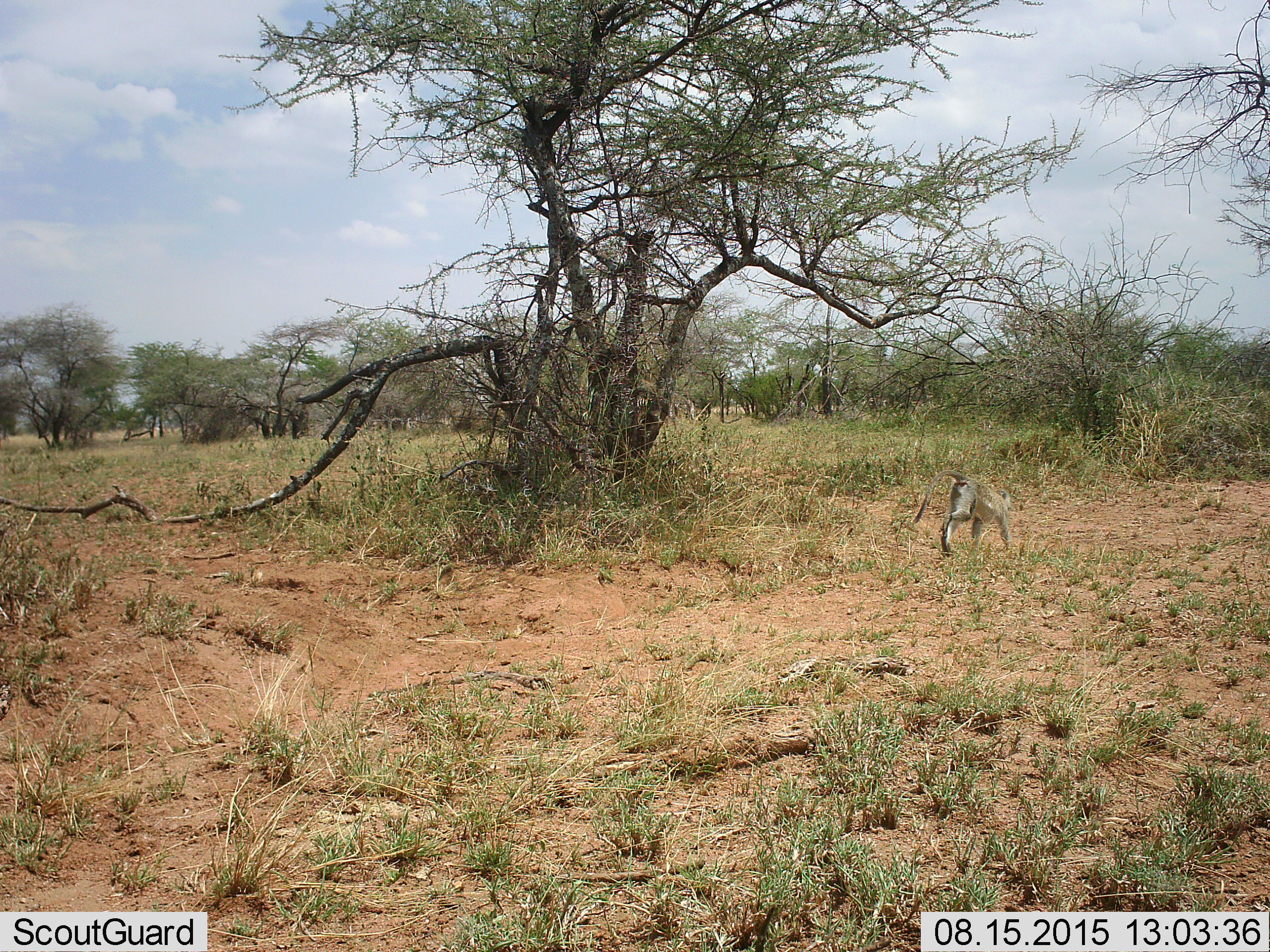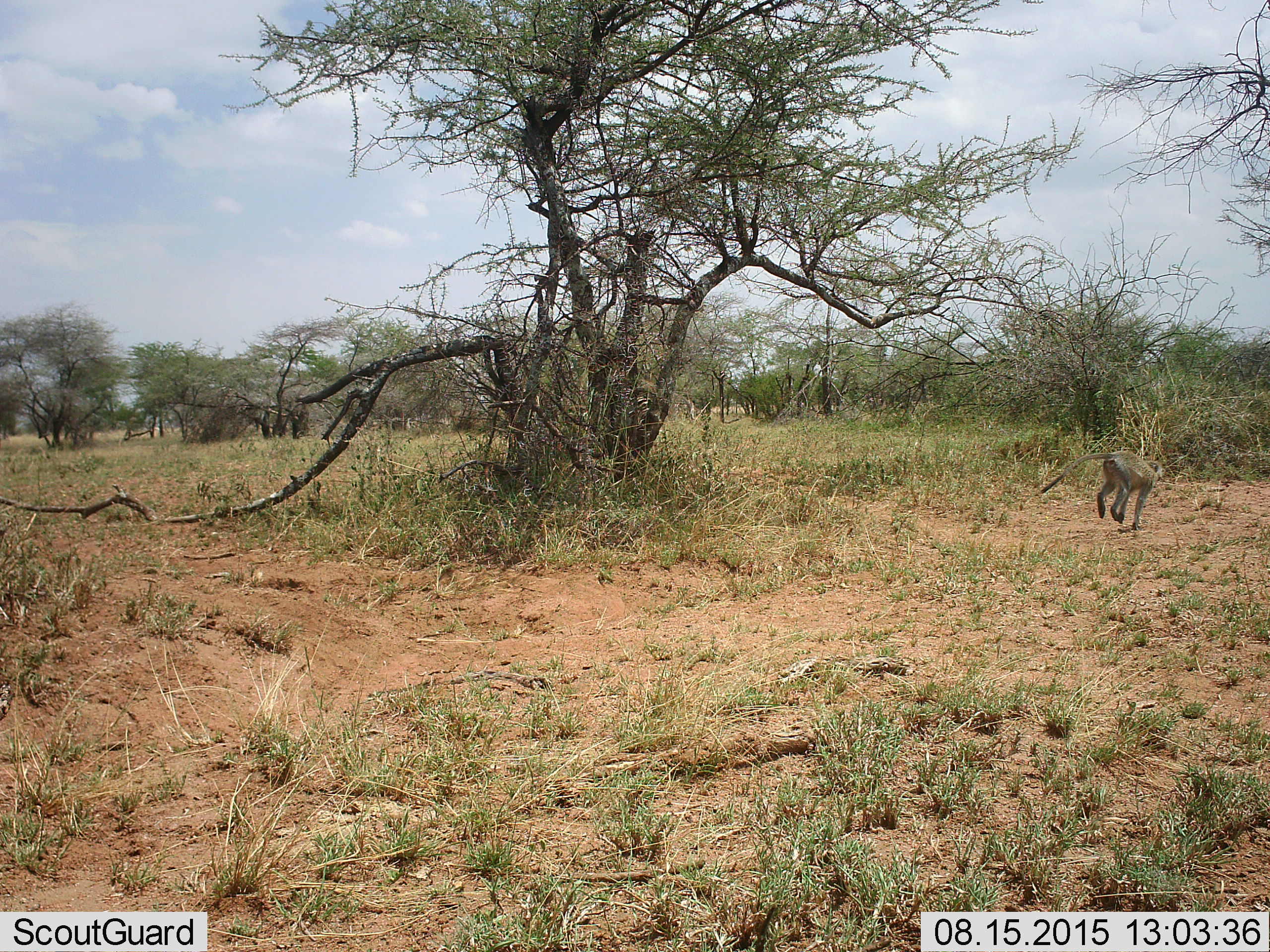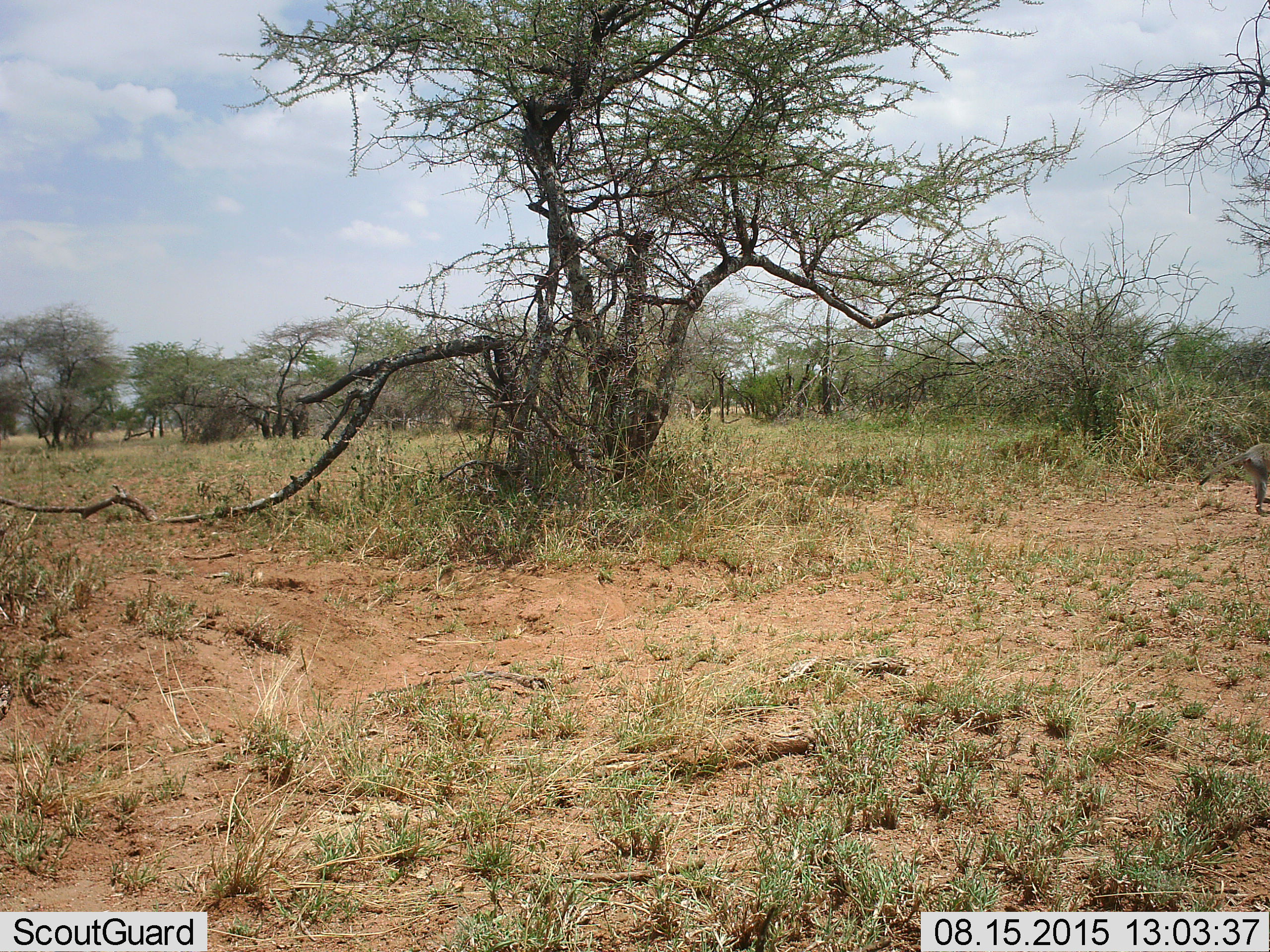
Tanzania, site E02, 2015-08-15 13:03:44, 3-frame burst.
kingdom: Animalia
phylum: Chordata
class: Mammalia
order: Primates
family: Cercopithecidae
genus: Chlorocebus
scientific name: Chlorocebus pygerythrus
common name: vervet monkey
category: monkeyvervet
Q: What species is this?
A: Monkeyvervet (vervet monkey) (Chlorocebus pygerythrus).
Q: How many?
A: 1.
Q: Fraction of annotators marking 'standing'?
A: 8%.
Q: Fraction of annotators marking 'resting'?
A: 0%.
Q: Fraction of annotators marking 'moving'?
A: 100%.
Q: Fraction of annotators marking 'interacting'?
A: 0%.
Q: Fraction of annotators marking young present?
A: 0%.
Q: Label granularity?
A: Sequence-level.